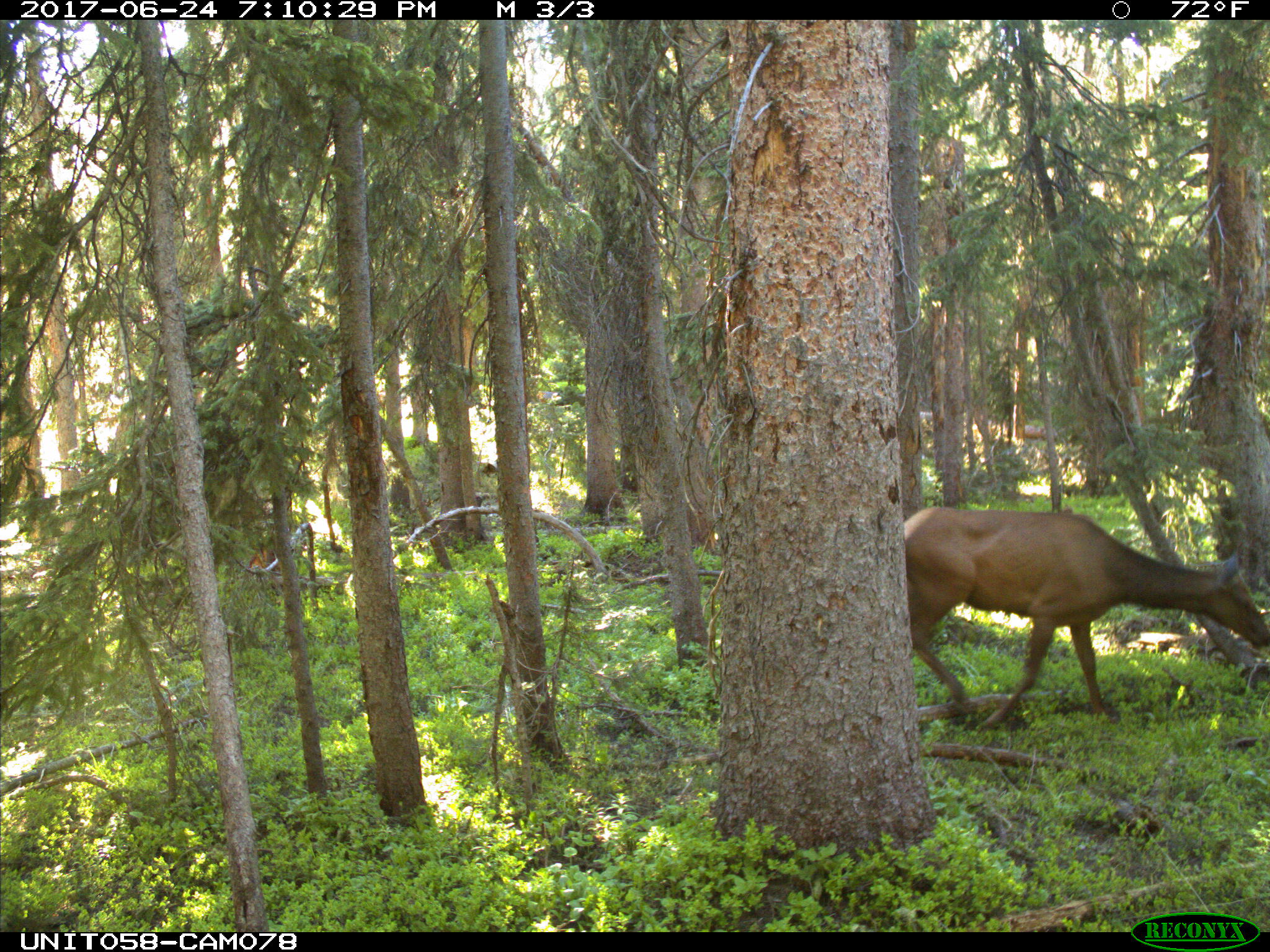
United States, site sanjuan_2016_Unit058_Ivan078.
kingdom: Animalia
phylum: Chordata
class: Mammalia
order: Artiodactyla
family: Cervidae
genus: Cervus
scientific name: Cervus elaphus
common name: red deer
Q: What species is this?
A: Cervus elaphus (red deer).